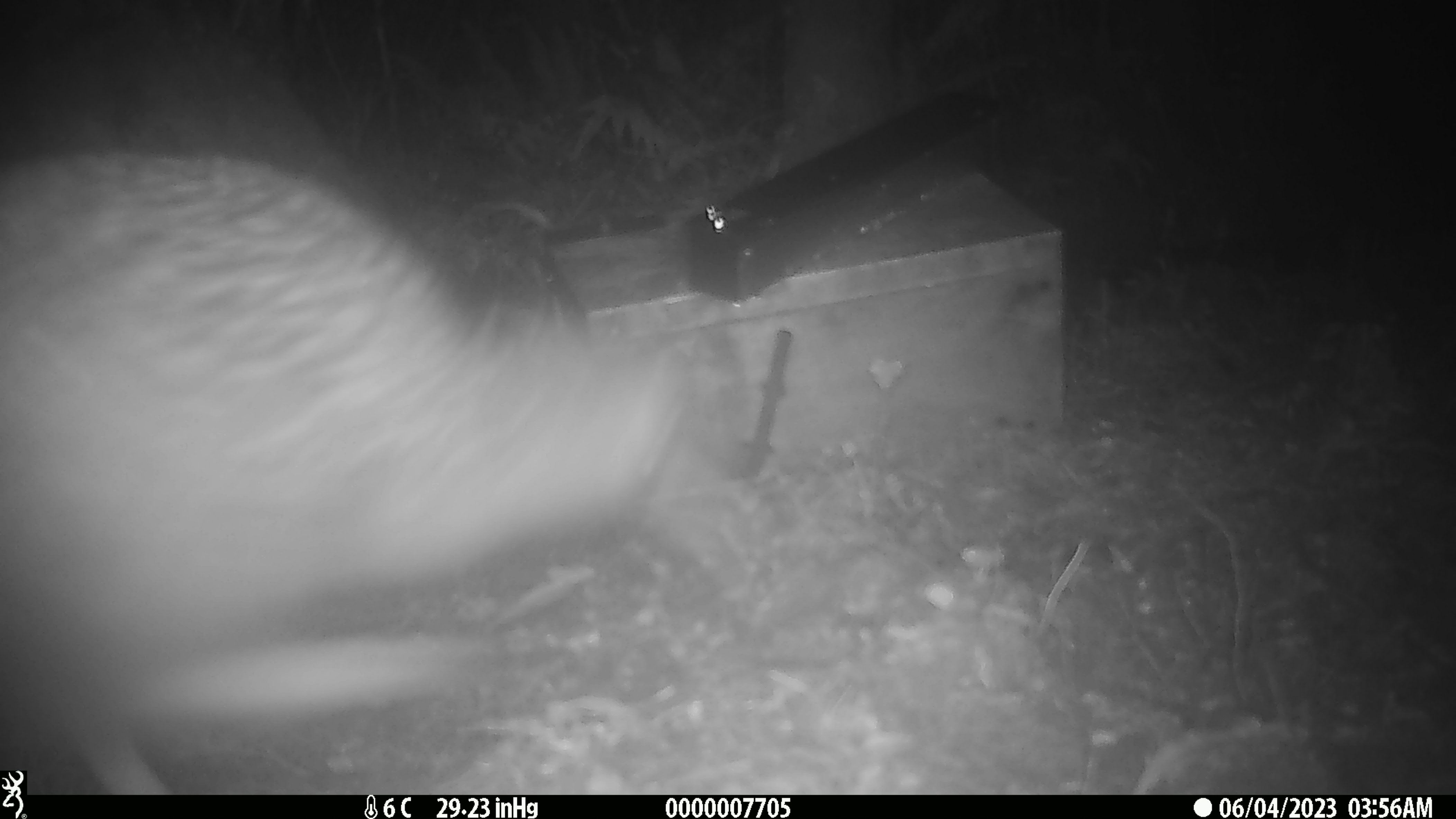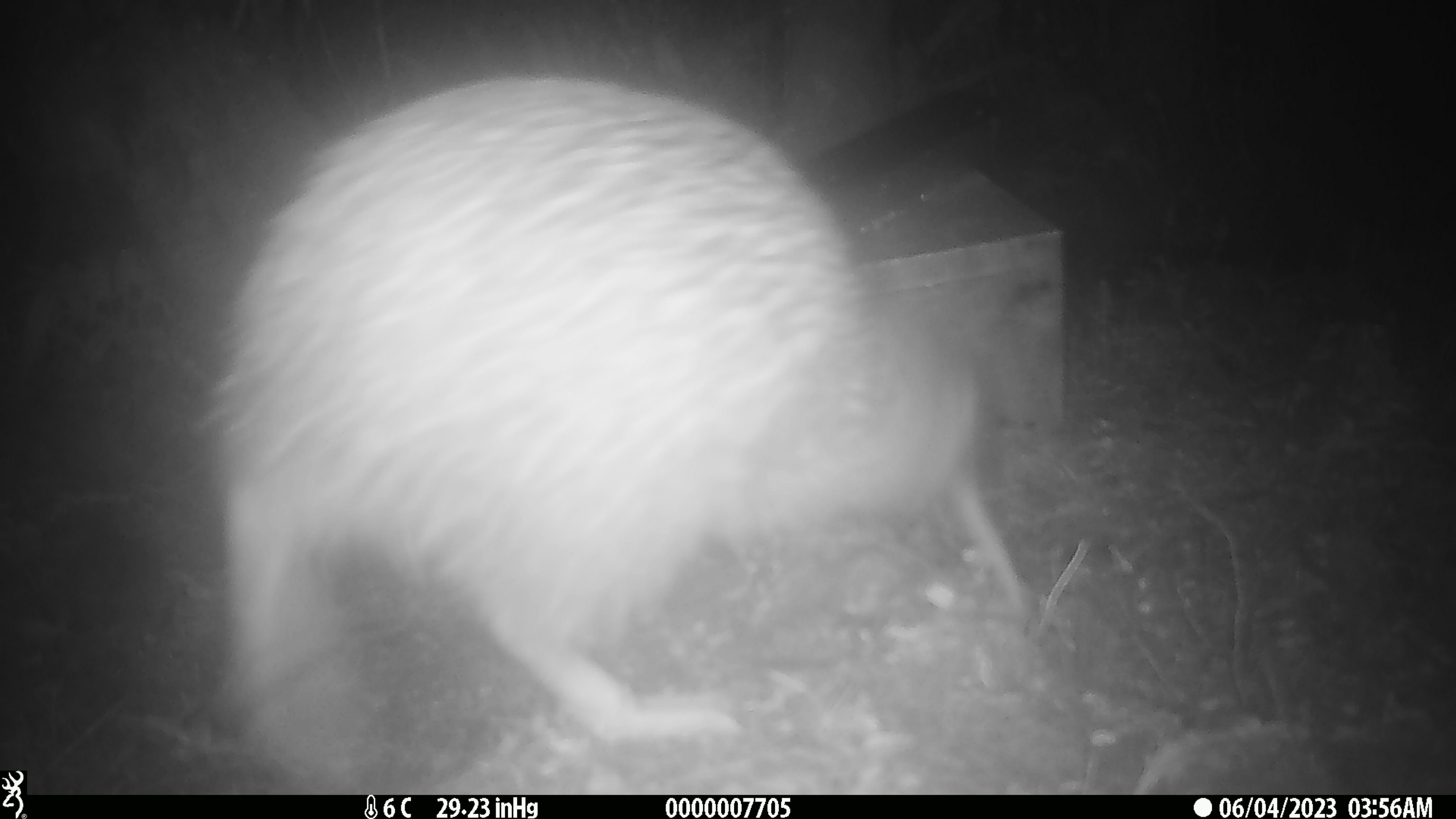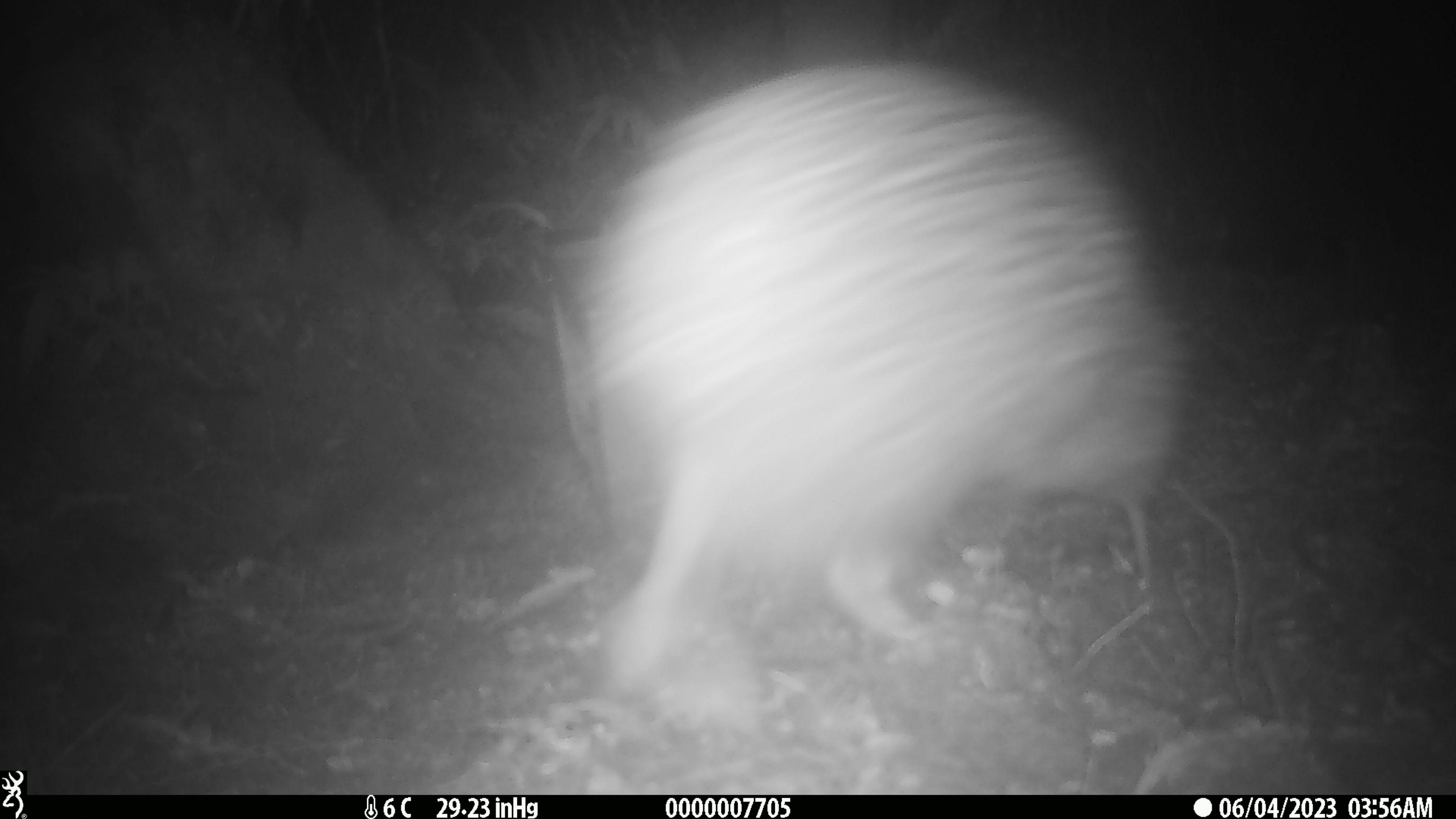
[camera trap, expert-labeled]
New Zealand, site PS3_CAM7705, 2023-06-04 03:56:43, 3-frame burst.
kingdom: Animalia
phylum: Chordata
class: Aves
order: Apterygiformes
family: Apterygidae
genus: Apteryx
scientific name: Apteryx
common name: kiwi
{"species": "kiwi (Apteryx)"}